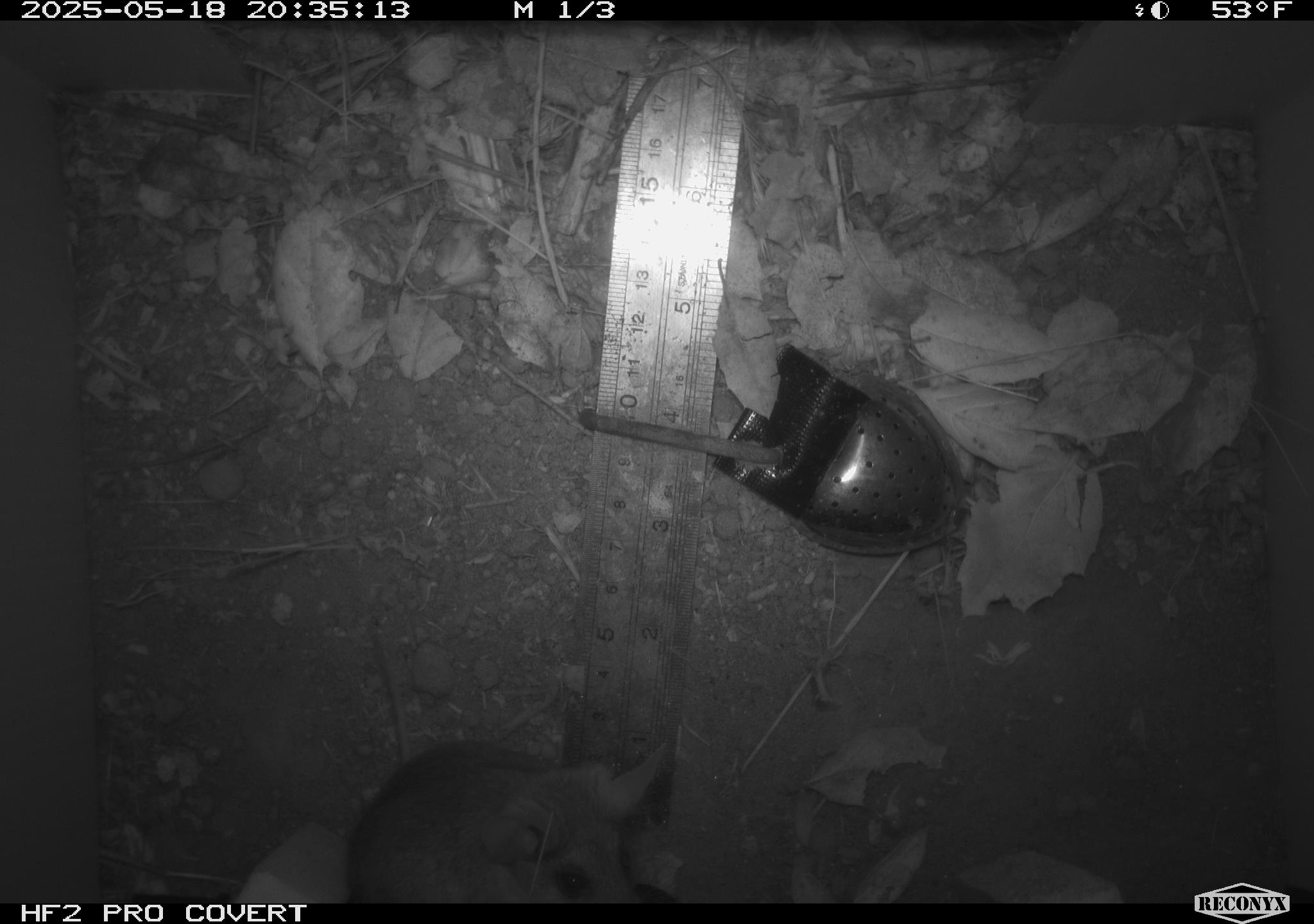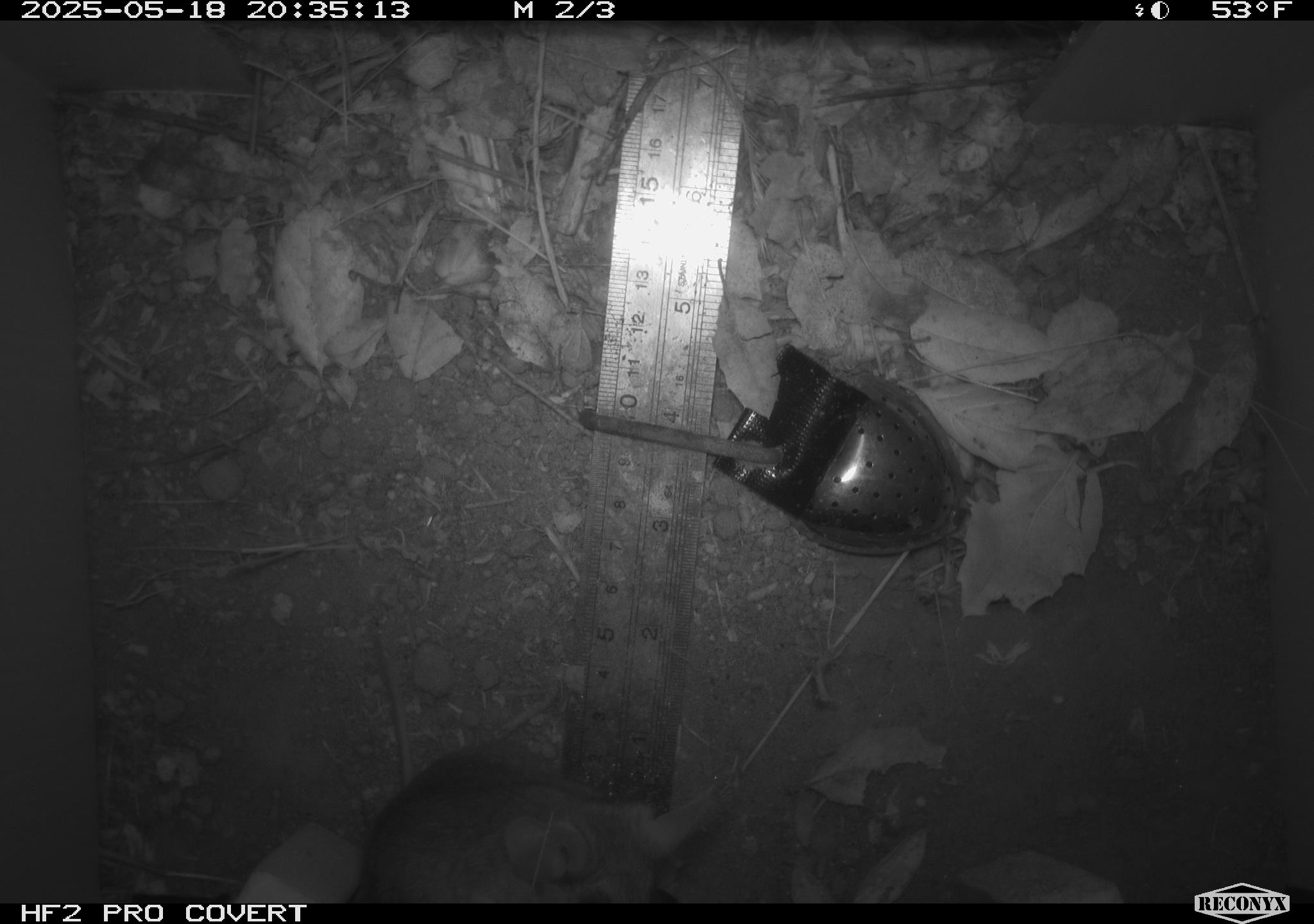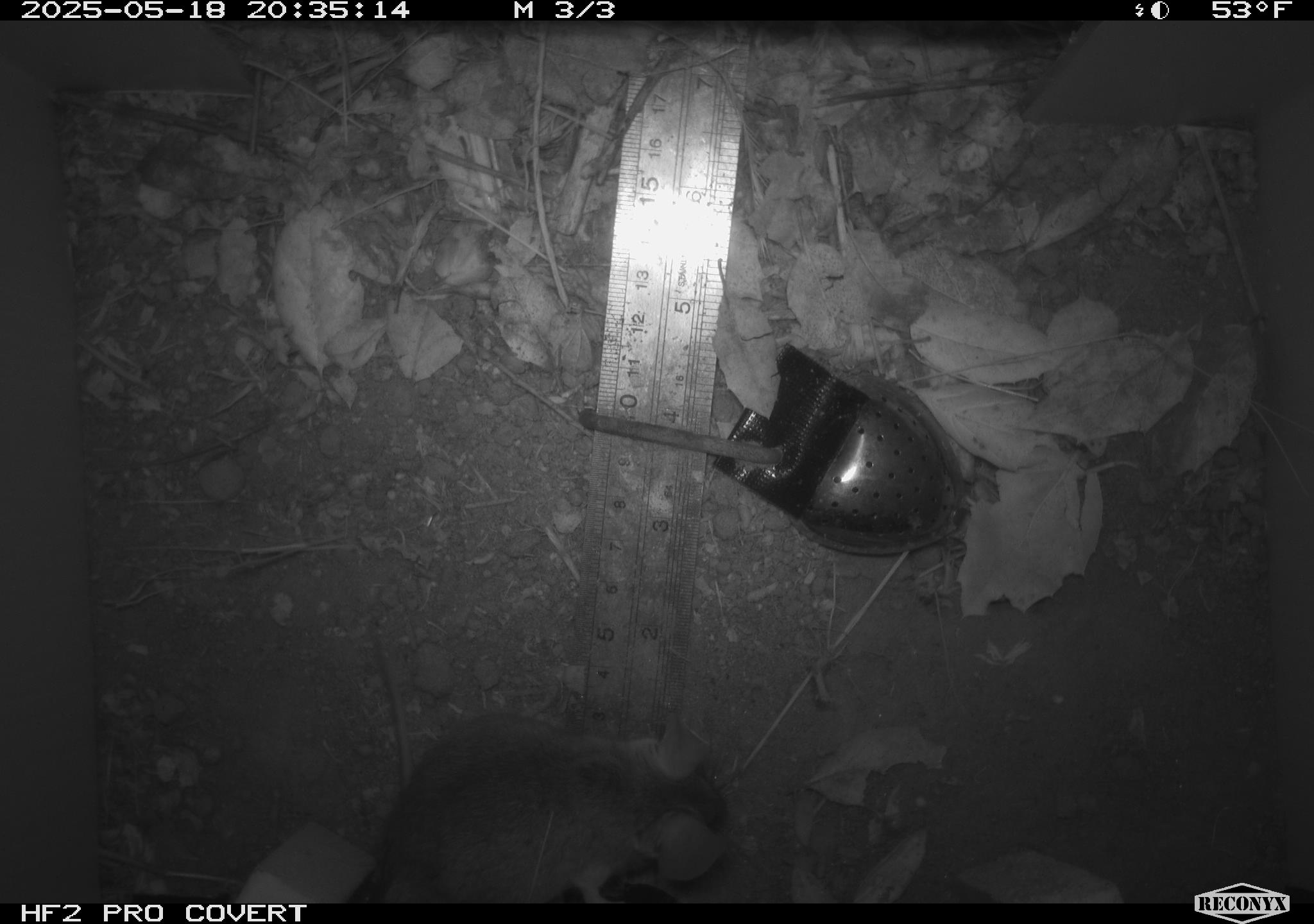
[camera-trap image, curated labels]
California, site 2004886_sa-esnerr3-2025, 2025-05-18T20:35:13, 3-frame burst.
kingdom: Animalia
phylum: Chordata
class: Mammalia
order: Rodentia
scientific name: Rodentia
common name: rodent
Rodent (Rodentia).